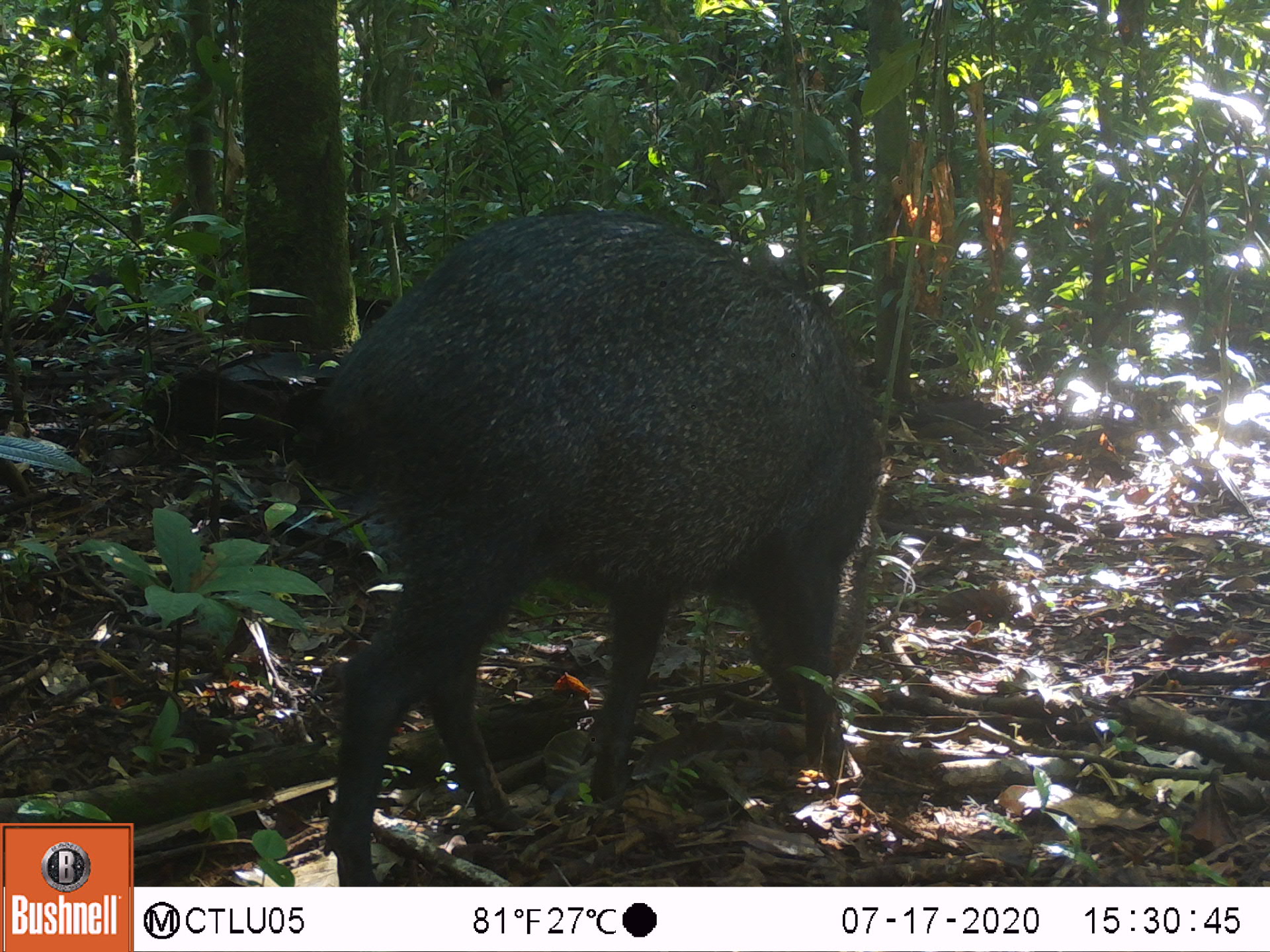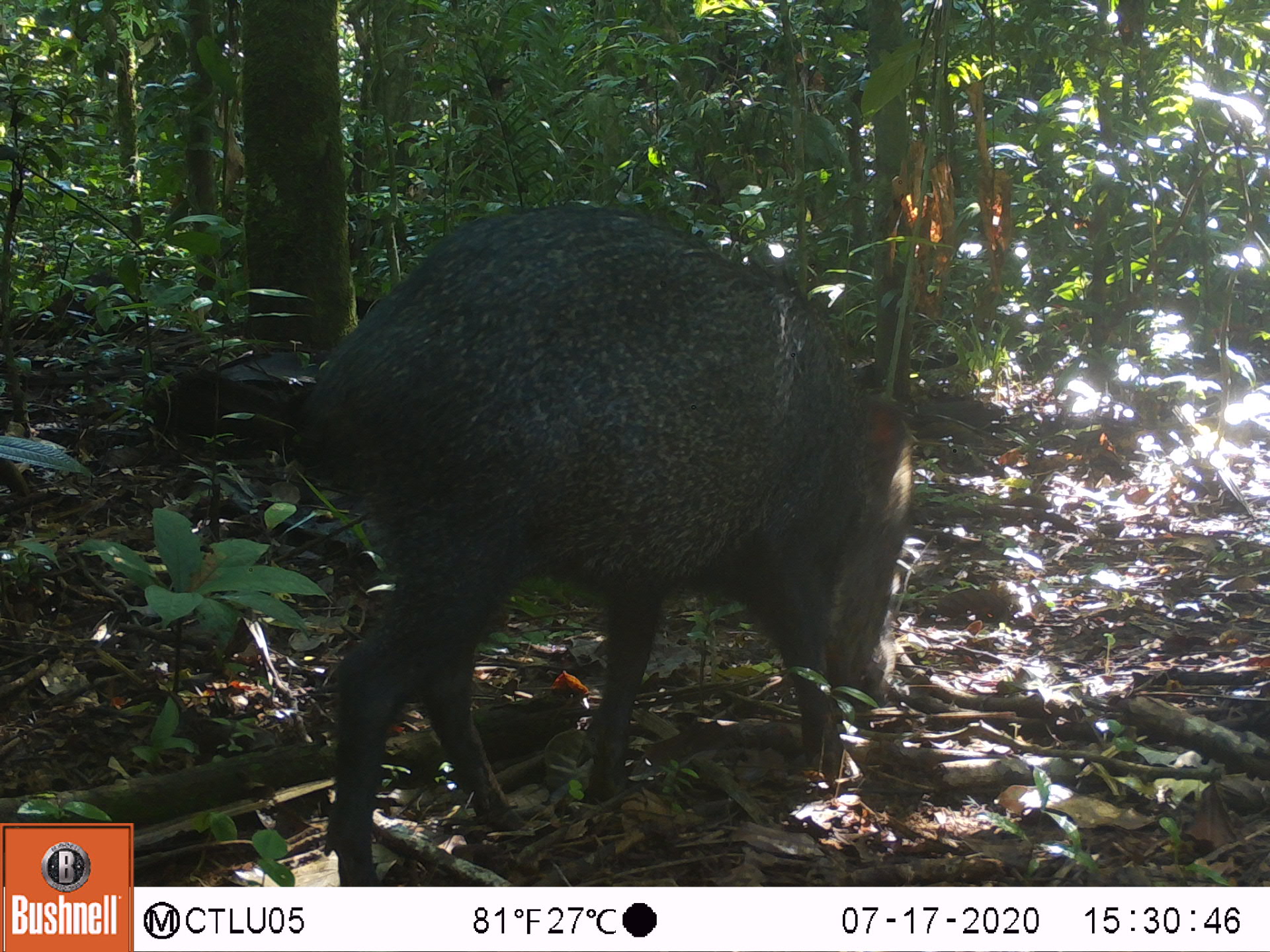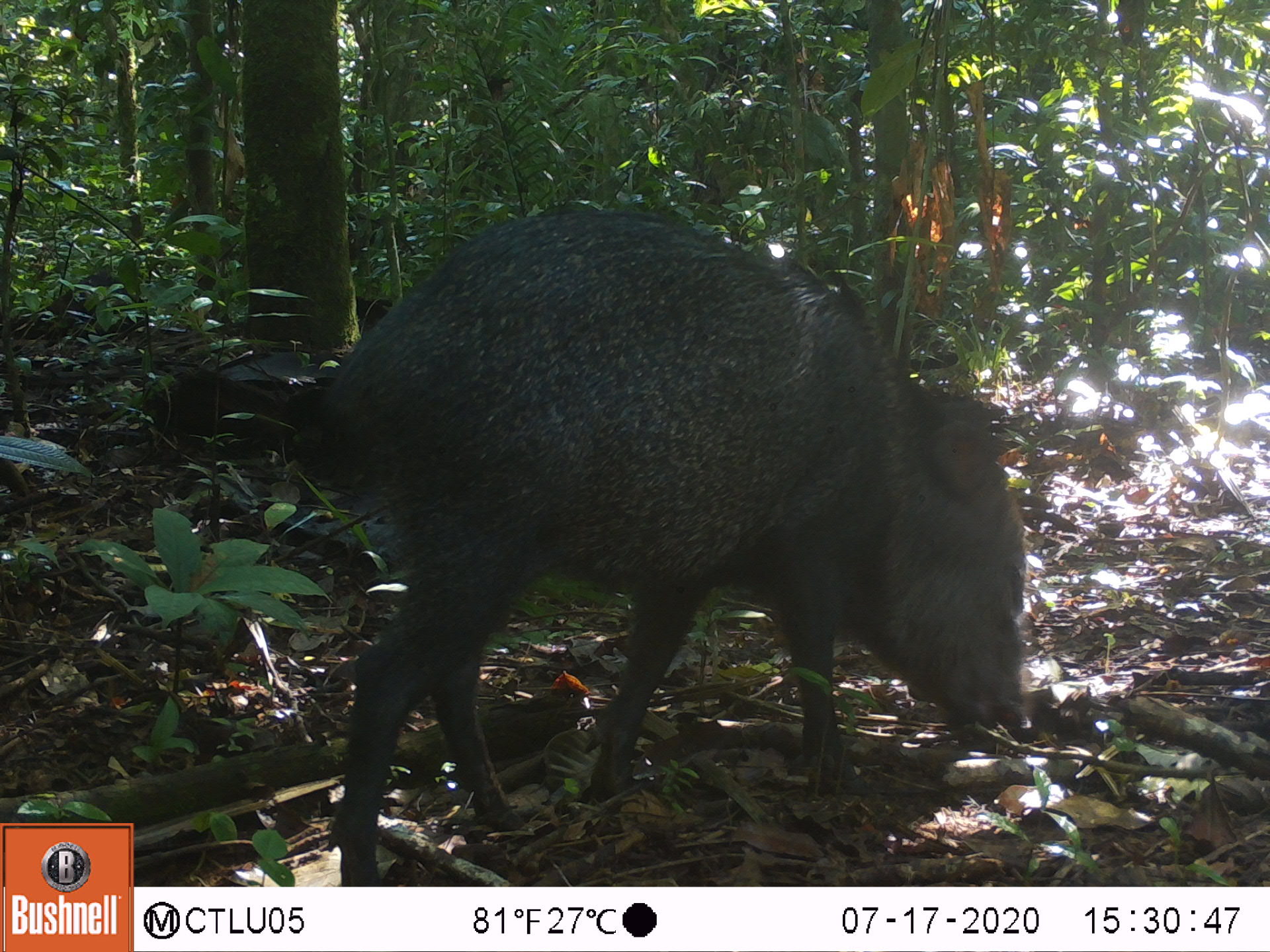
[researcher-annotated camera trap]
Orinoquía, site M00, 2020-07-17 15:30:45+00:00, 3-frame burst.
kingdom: Animalia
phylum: Chordata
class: Mammalia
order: Artiodactyla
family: Tayassuidae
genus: Pecari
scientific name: Pecari tajacu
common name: collared peccary